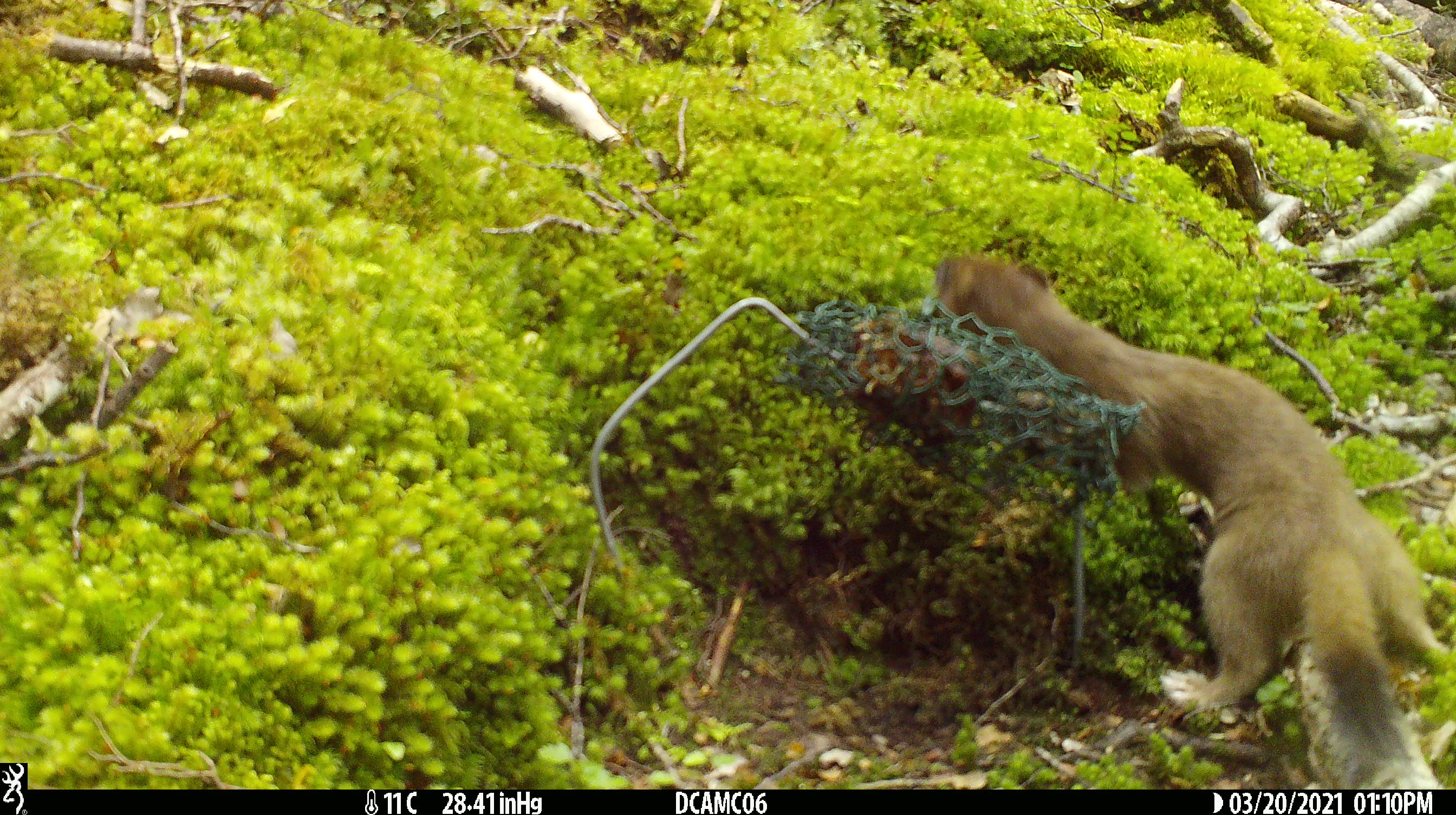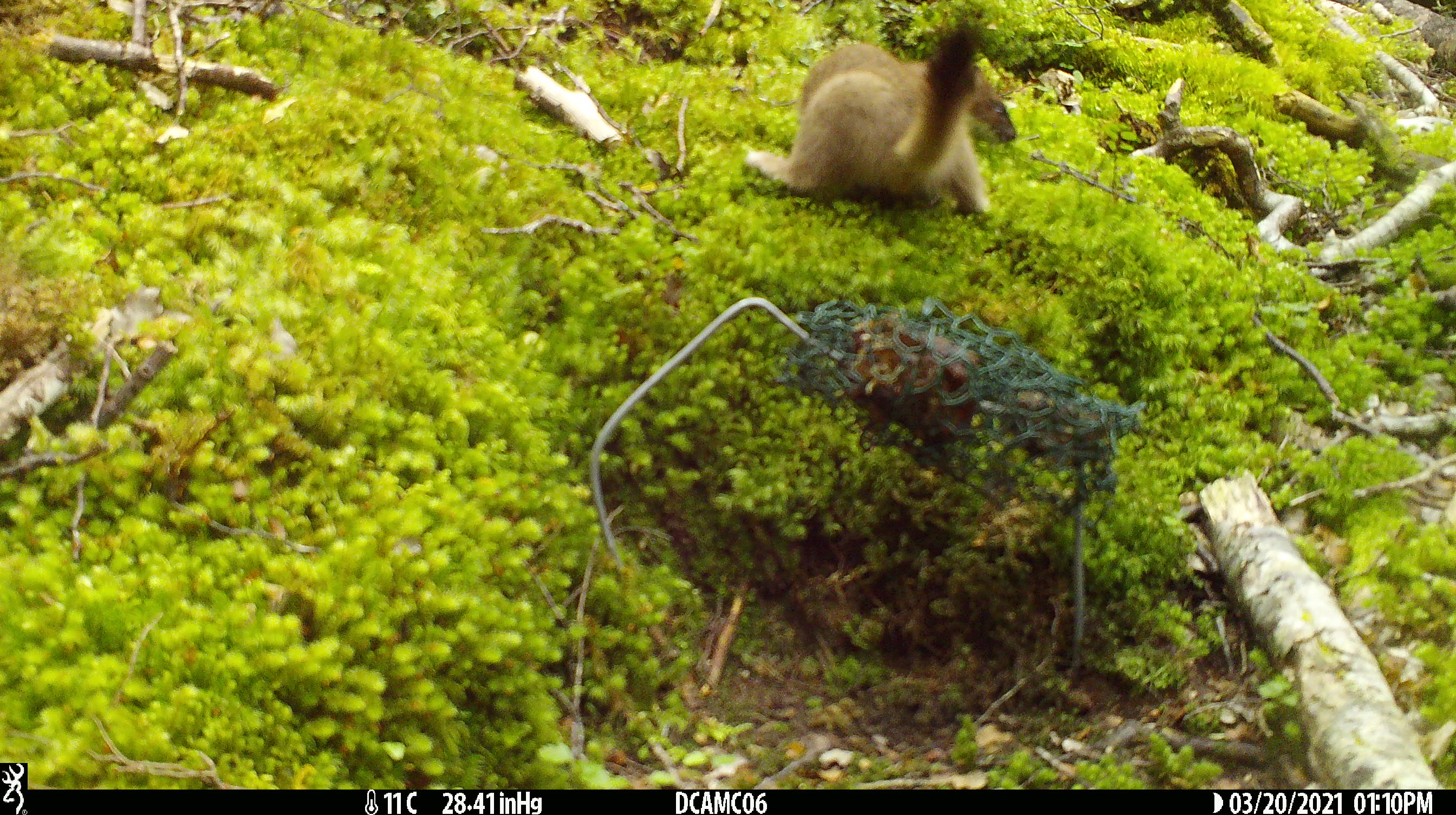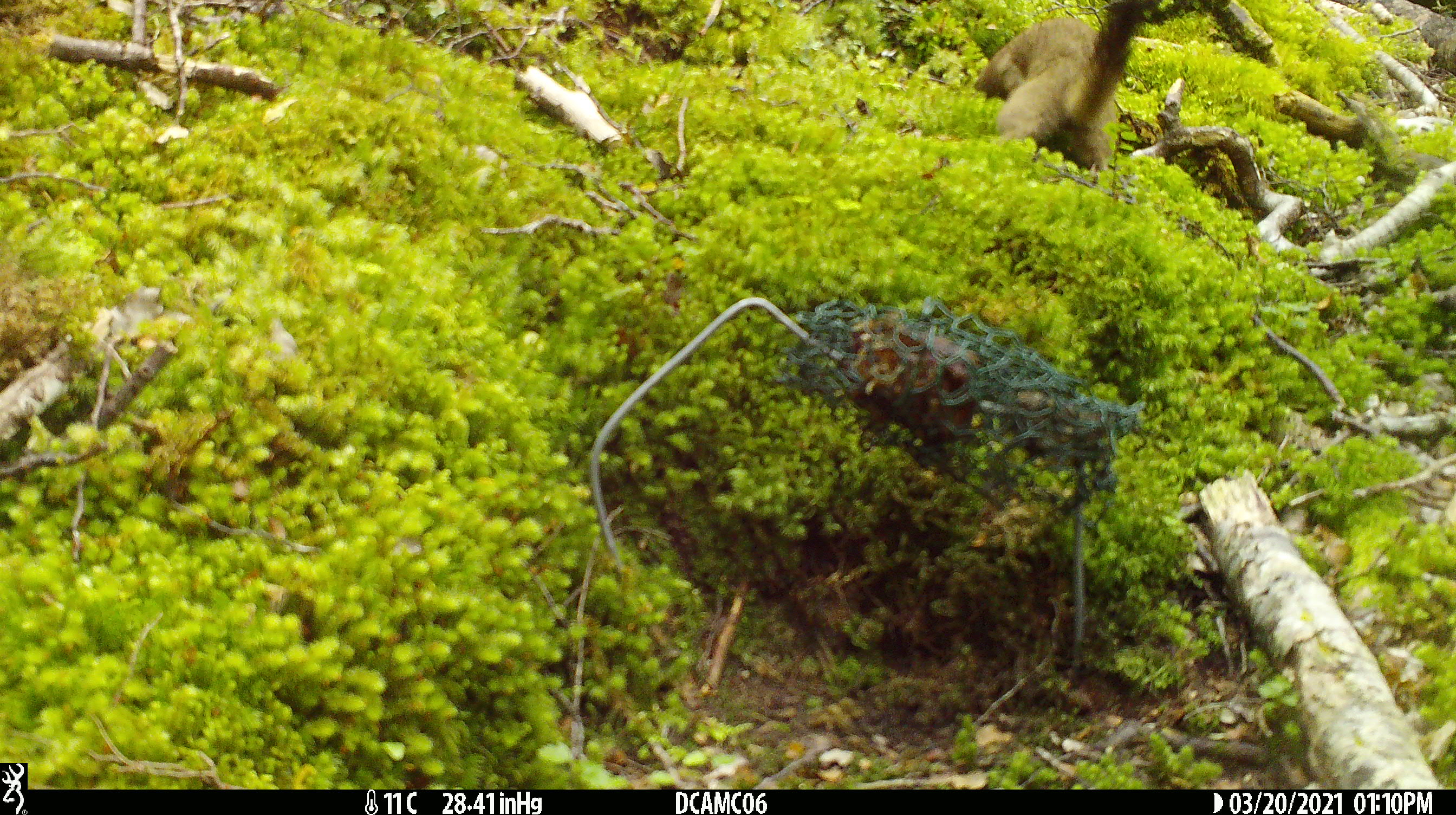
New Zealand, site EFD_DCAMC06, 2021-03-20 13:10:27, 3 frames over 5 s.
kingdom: Animalia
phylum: Chordata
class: Mammalia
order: Carnivora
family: Mustelidae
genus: Mustela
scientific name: Mustela erminea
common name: stoat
Stoat (Mustela erminea).